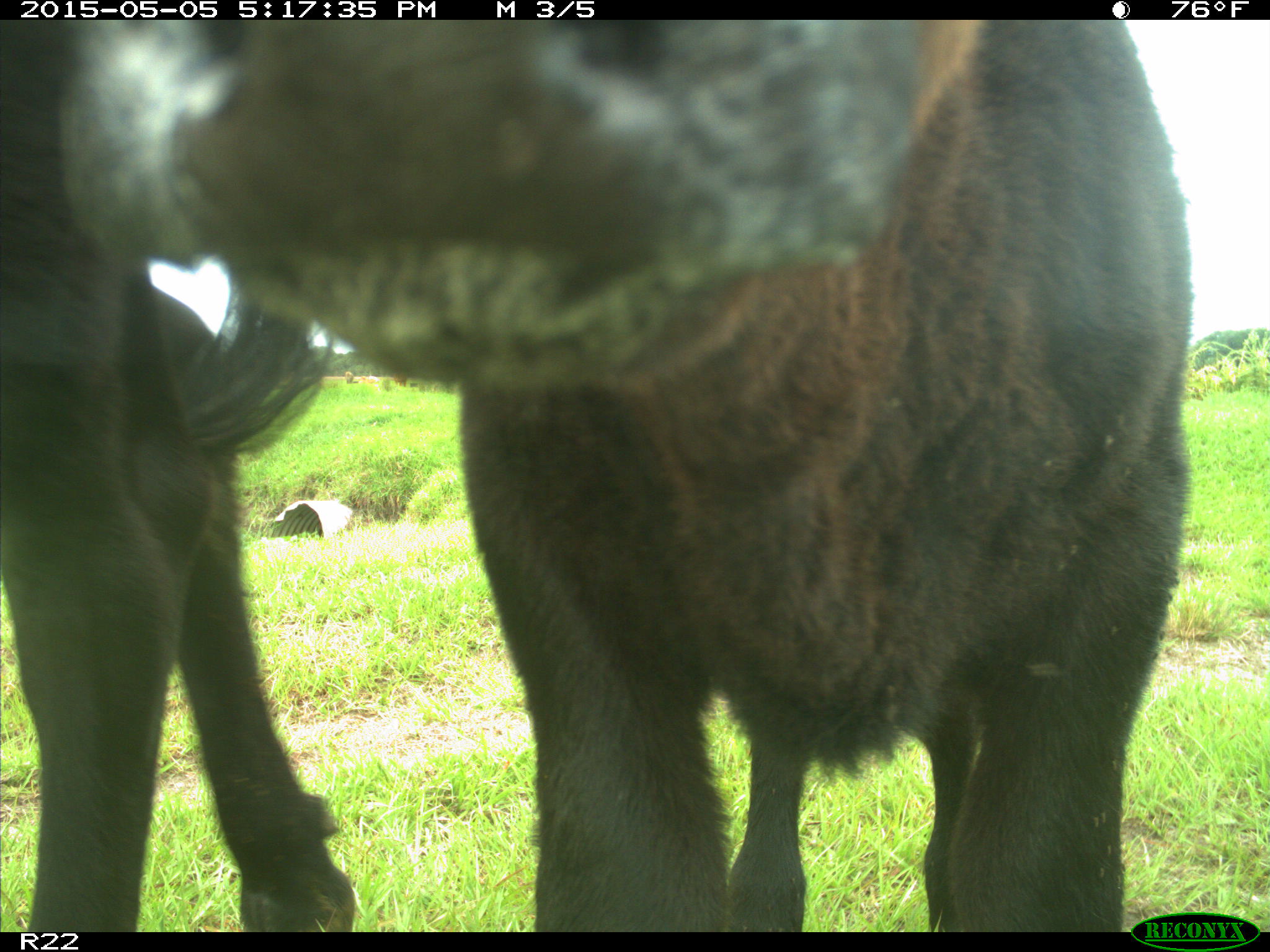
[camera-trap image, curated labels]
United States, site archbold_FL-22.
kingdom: Animalia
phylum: Chordata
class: Mammalia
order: Artiodactyla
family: Bovidae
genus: Bos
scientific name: Bos taurus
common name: domestic cow